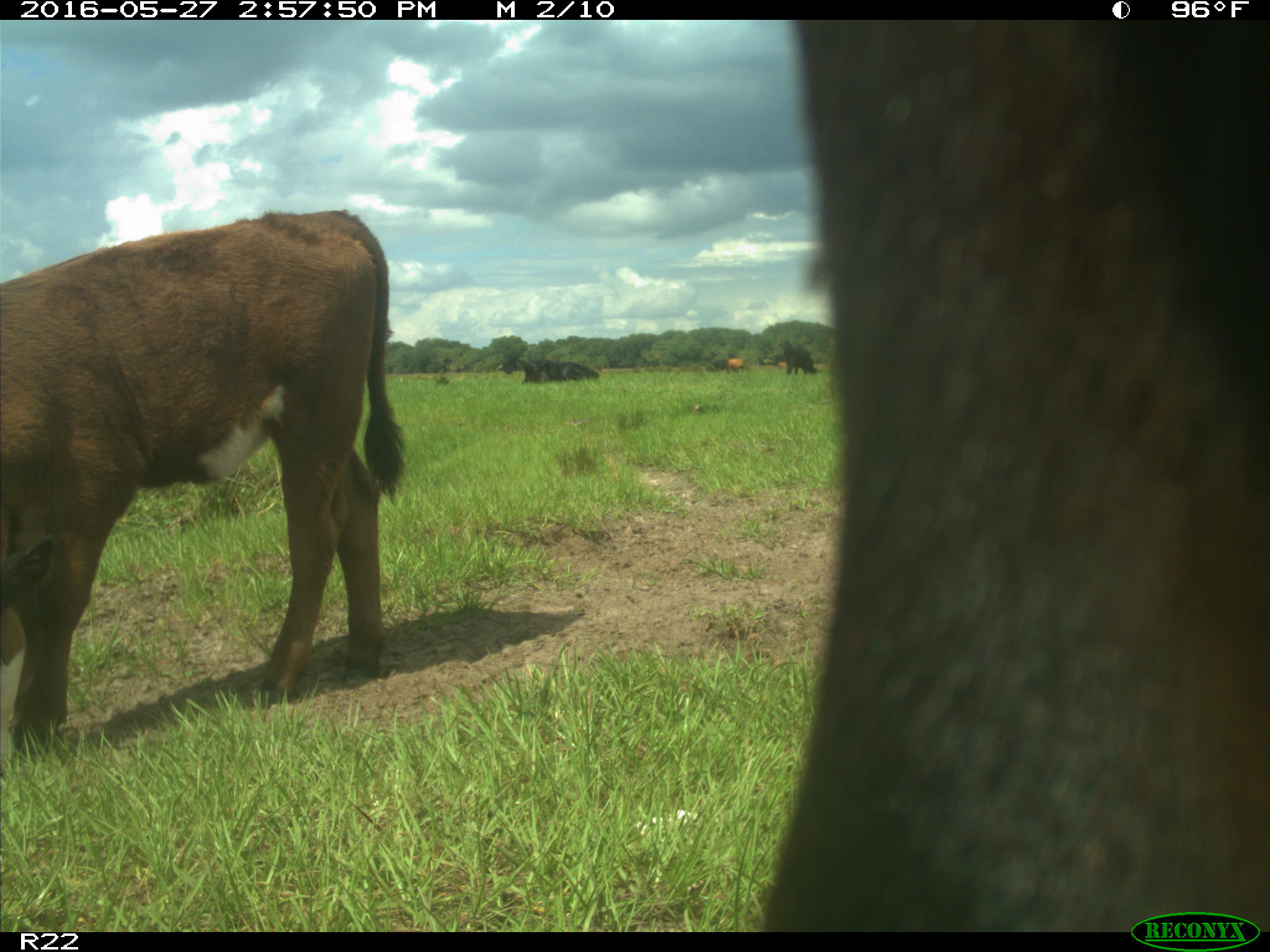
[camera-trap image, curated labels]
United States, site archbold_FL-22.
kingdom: Animalia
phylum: Chordata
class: Mammalia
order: Artiodactyla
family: Bovidae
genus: Bos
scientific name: Bos taurus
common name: domestic cow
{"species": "Bos taurus (domestic cow)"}